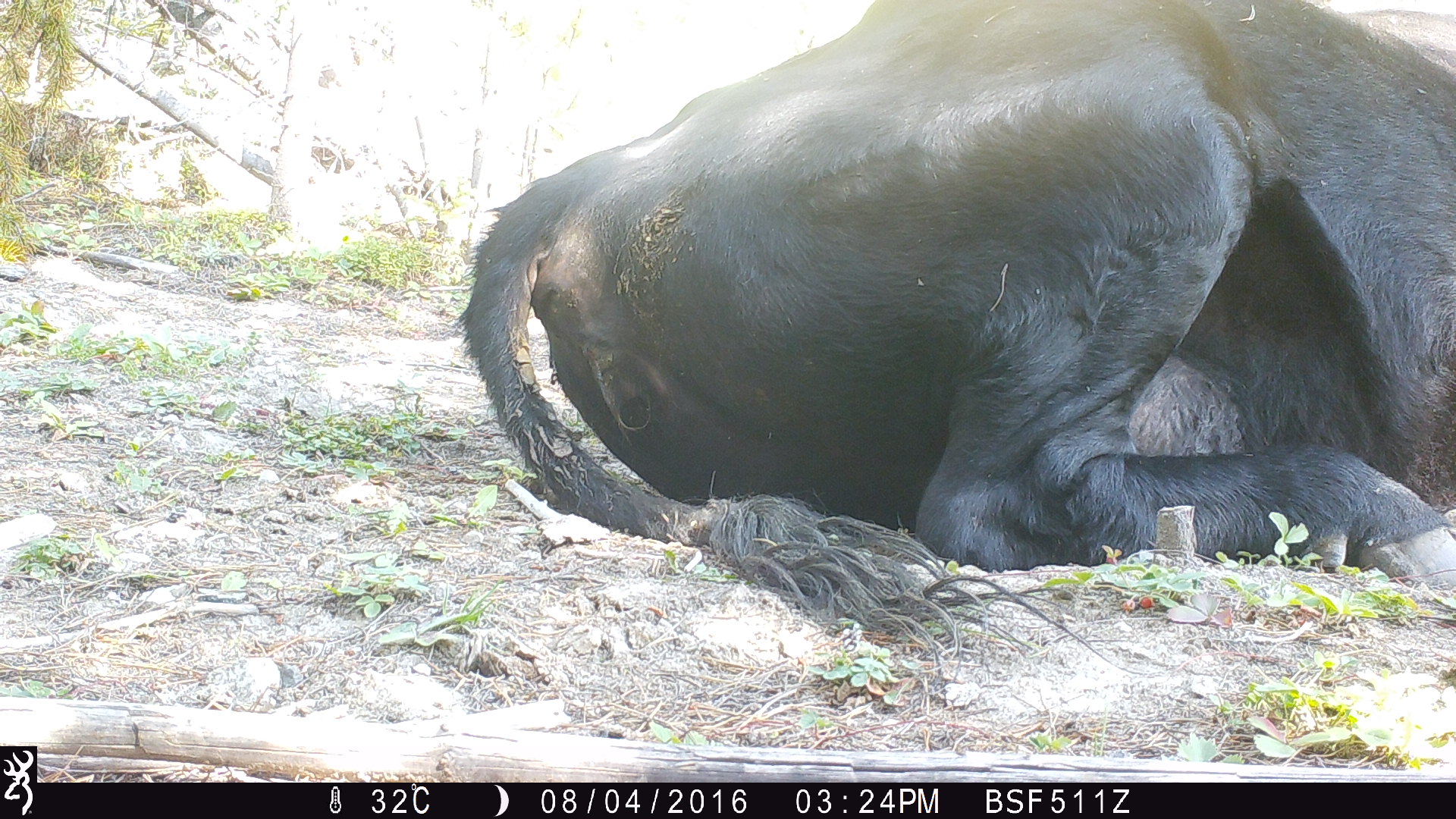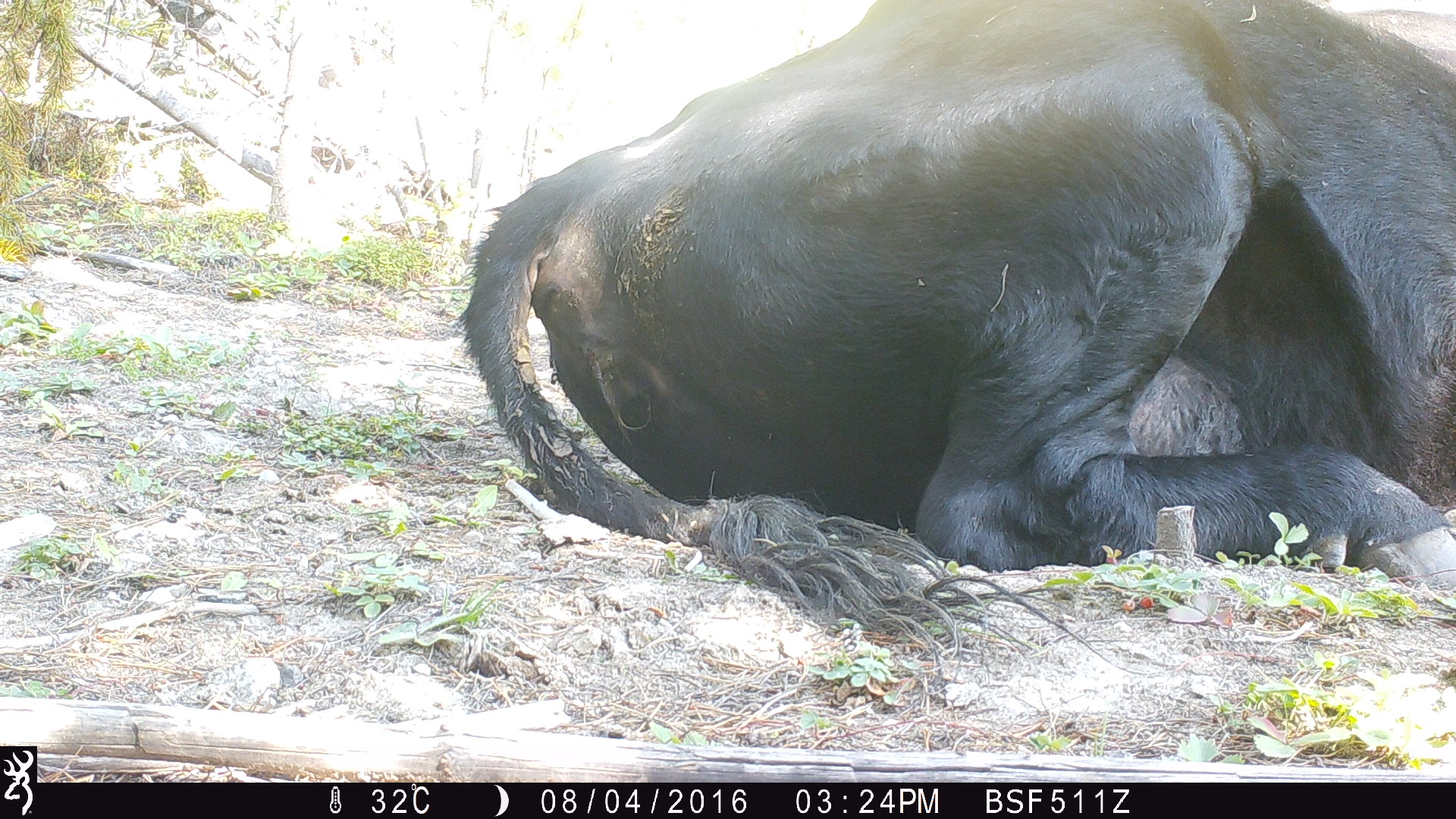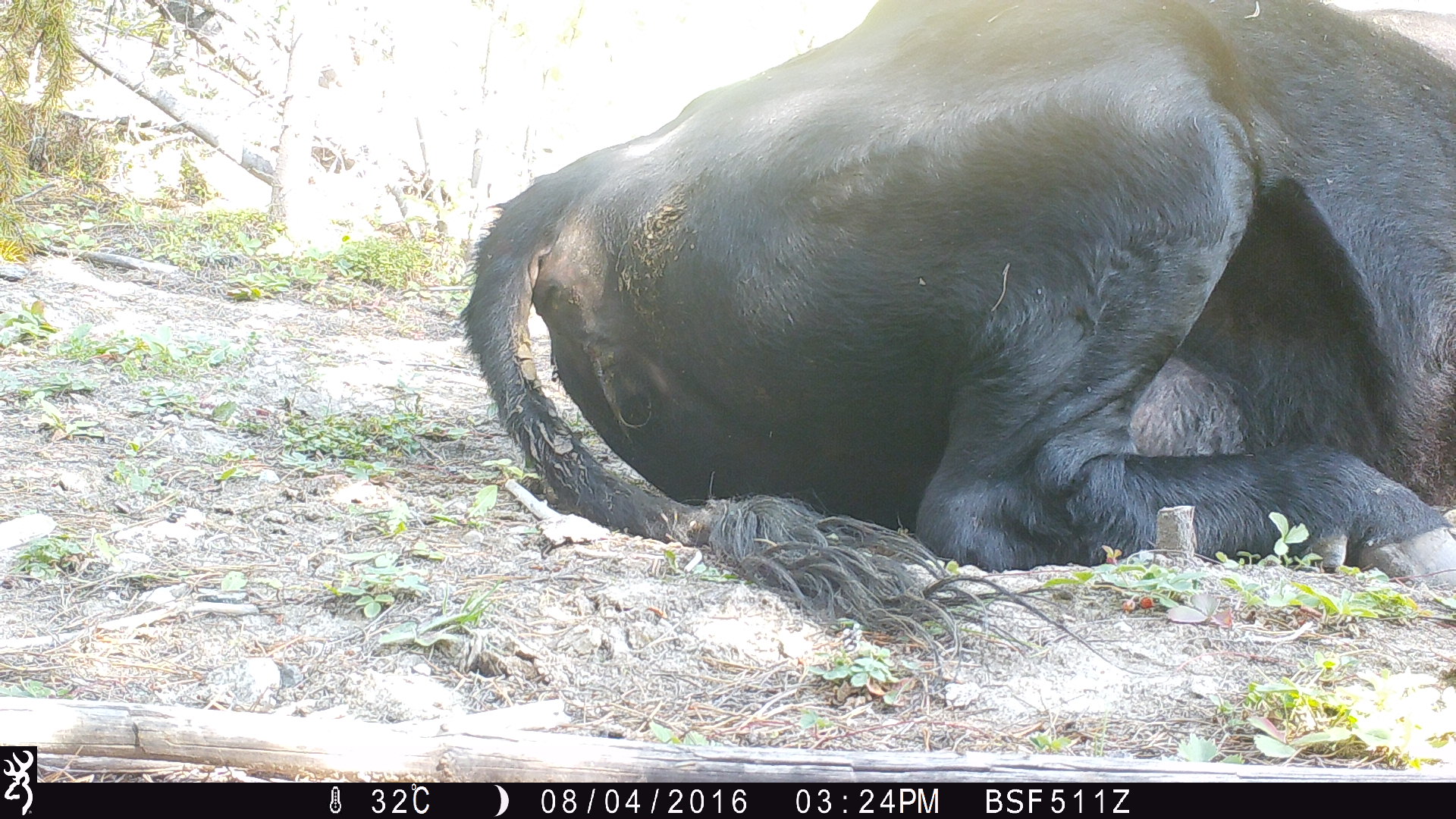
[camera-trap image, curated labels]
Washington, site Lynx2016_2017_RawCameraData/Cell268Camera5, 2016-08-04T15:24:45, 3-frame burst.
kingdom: Animalia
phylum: Chordata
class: Mammalia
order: Artiodactyla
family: Bovidae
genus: Bos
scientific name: Bos taurus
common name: domestic cattle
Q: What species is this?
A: Domestic cattle (Bos taurus).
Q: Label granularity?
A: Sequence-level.